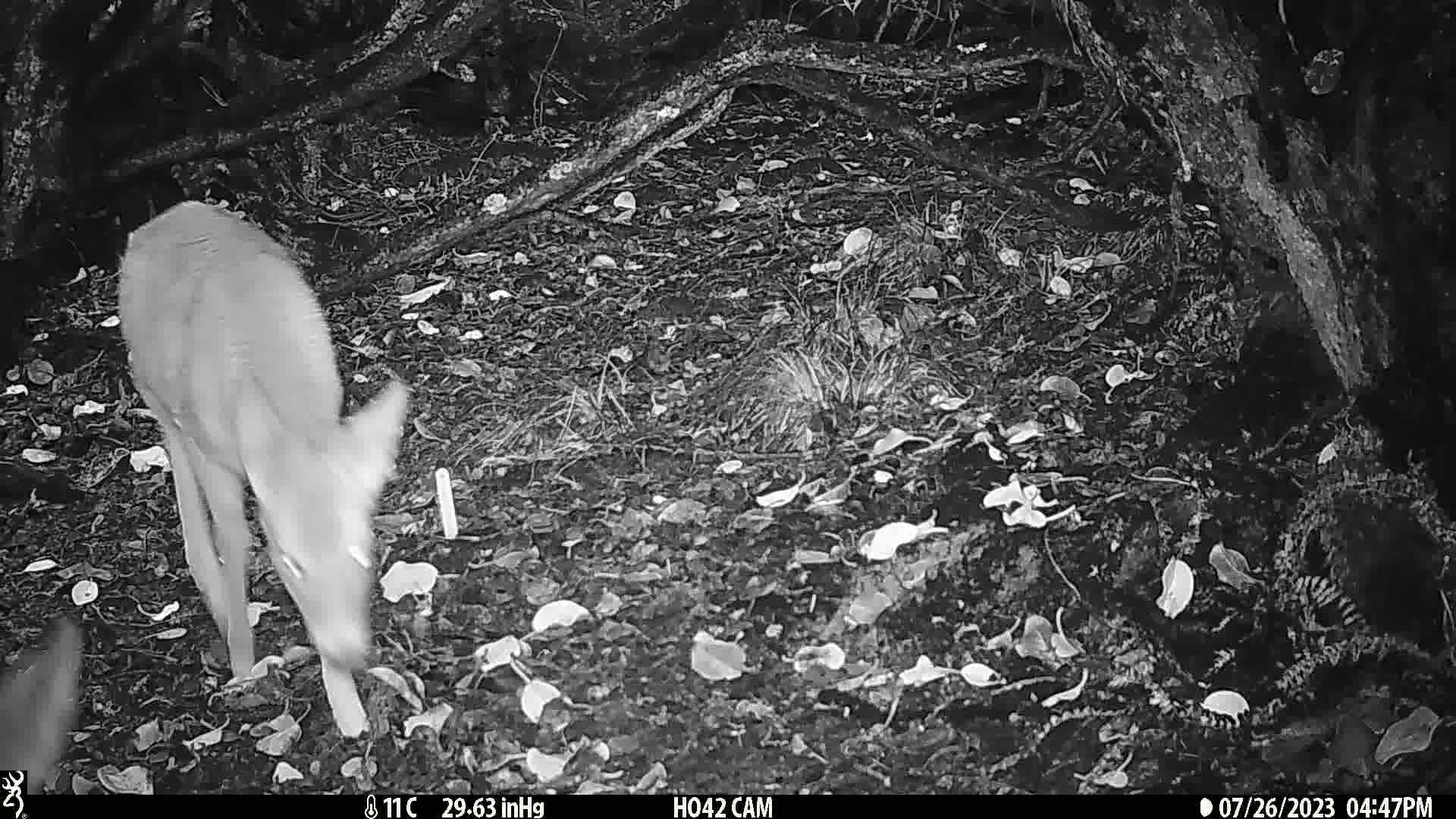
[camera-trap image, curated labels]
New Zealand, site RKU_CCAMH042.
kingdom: Animalia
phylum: Chordata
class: Mammalia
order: Artiodactyla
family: Cervidae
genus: Odocoileus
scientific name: Odocoileus virginianus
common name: white-tailed deer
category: white tailed deer